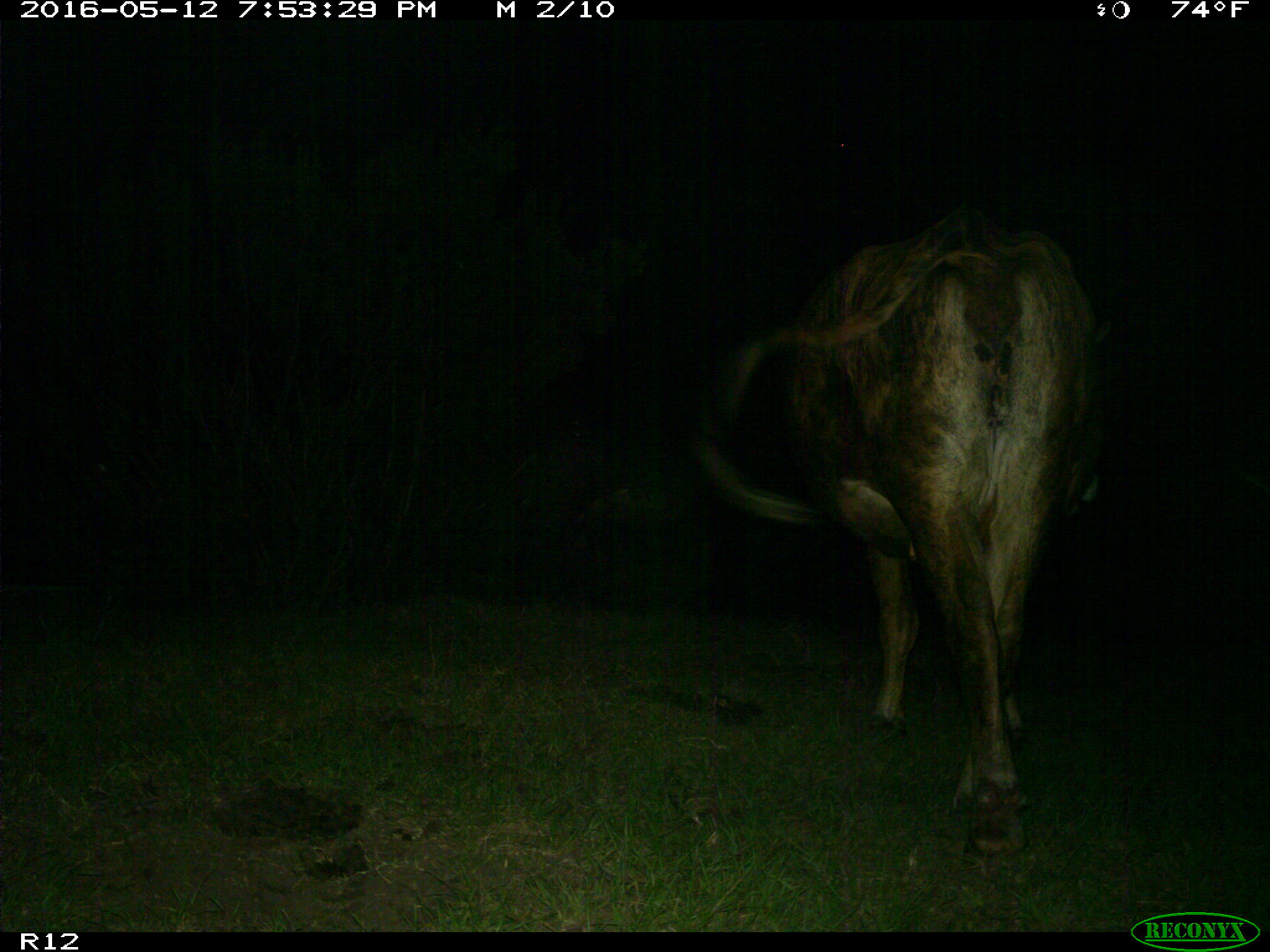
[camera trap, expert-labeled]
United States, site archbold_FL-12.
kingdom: Animalia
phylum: Chordata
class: Mammalia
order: Artiodactyla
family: Bovidae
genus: Bos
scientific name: Bos taurus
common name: domestic cow